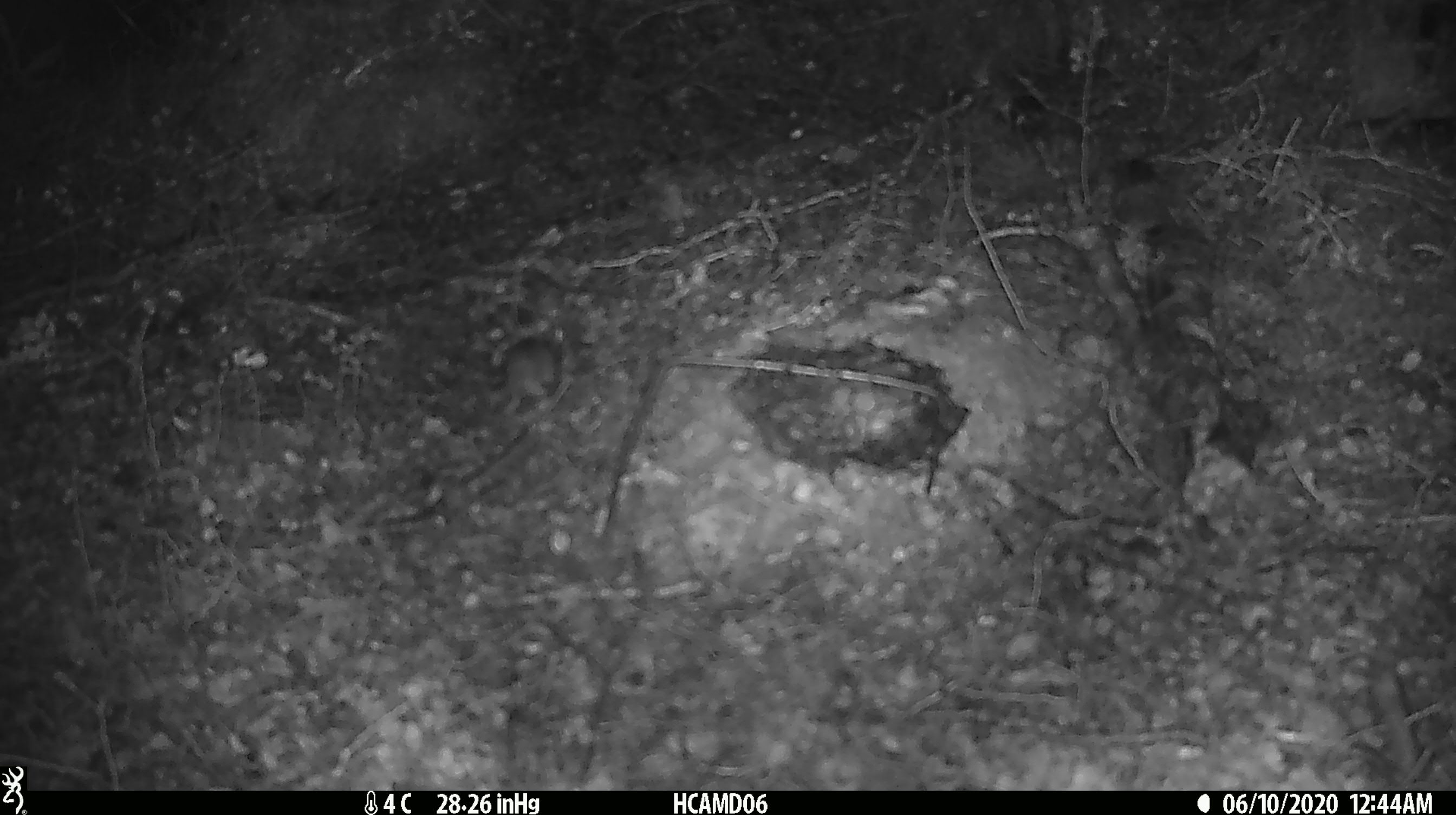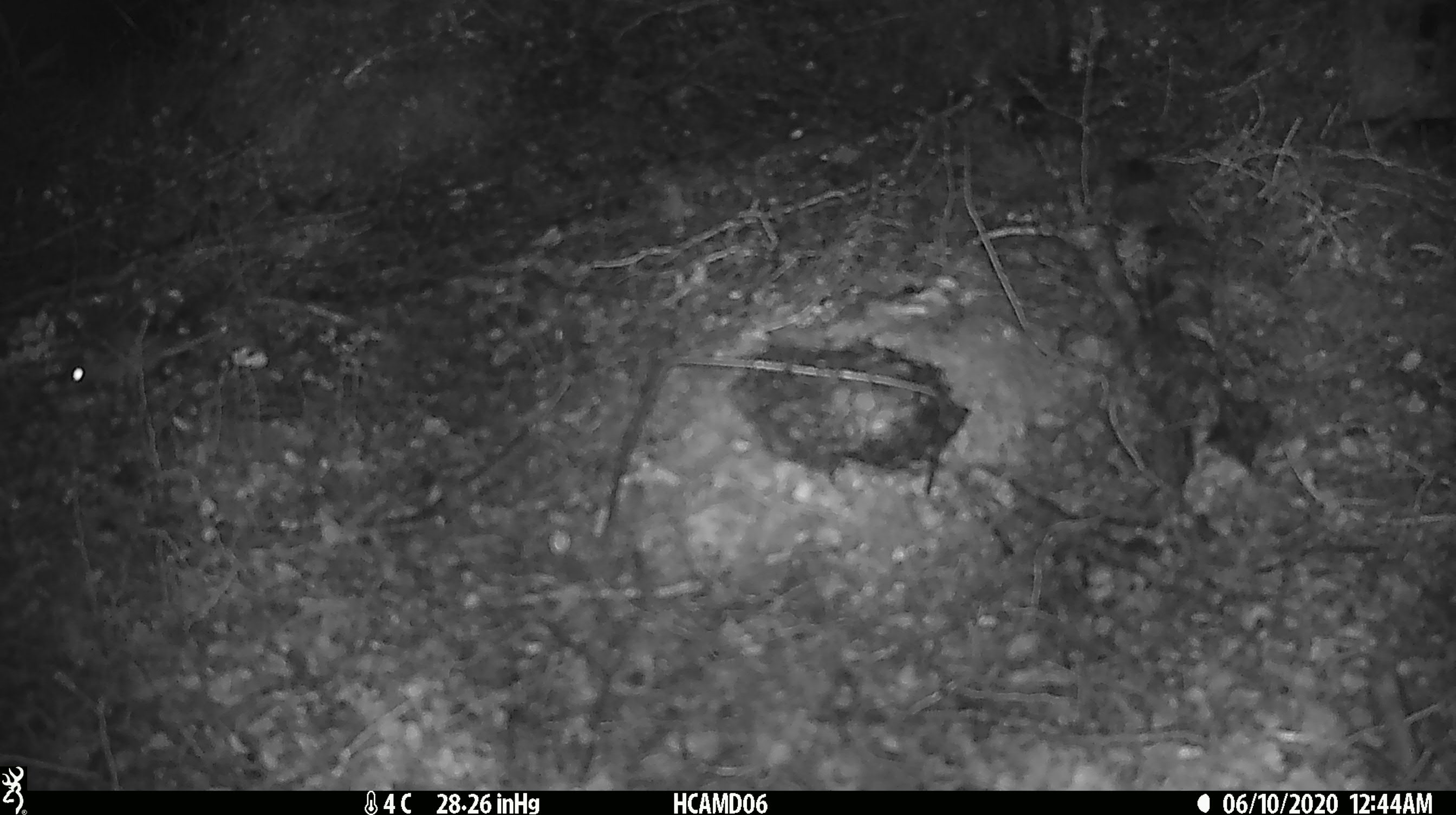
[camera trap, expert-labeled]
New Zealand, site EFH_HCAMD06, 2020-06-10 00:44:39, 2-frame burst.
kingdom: Animalia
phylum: Chordata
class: Mammalia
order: Rodentia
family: Muridae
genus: Mus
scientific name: Mus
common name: mouse